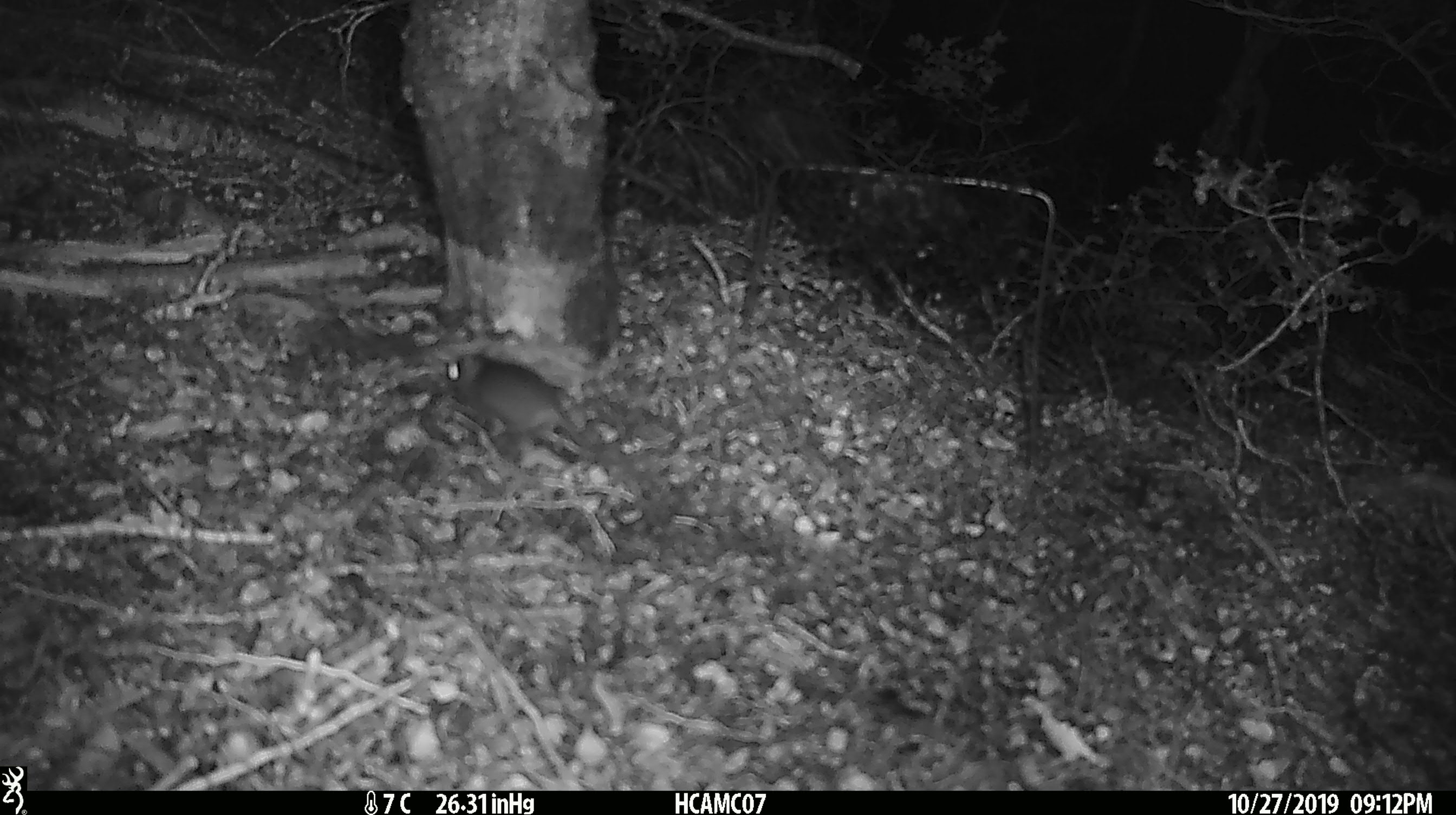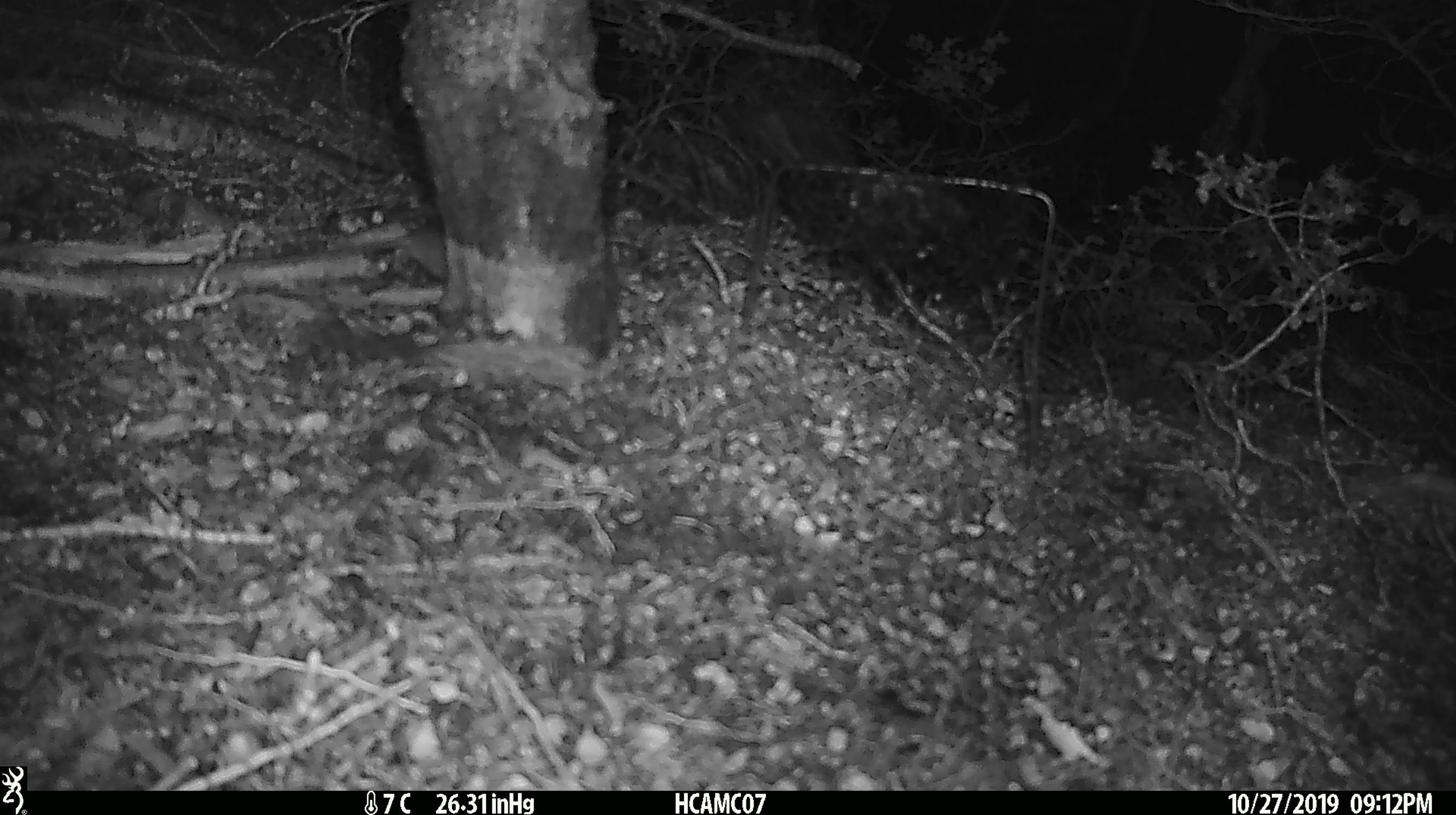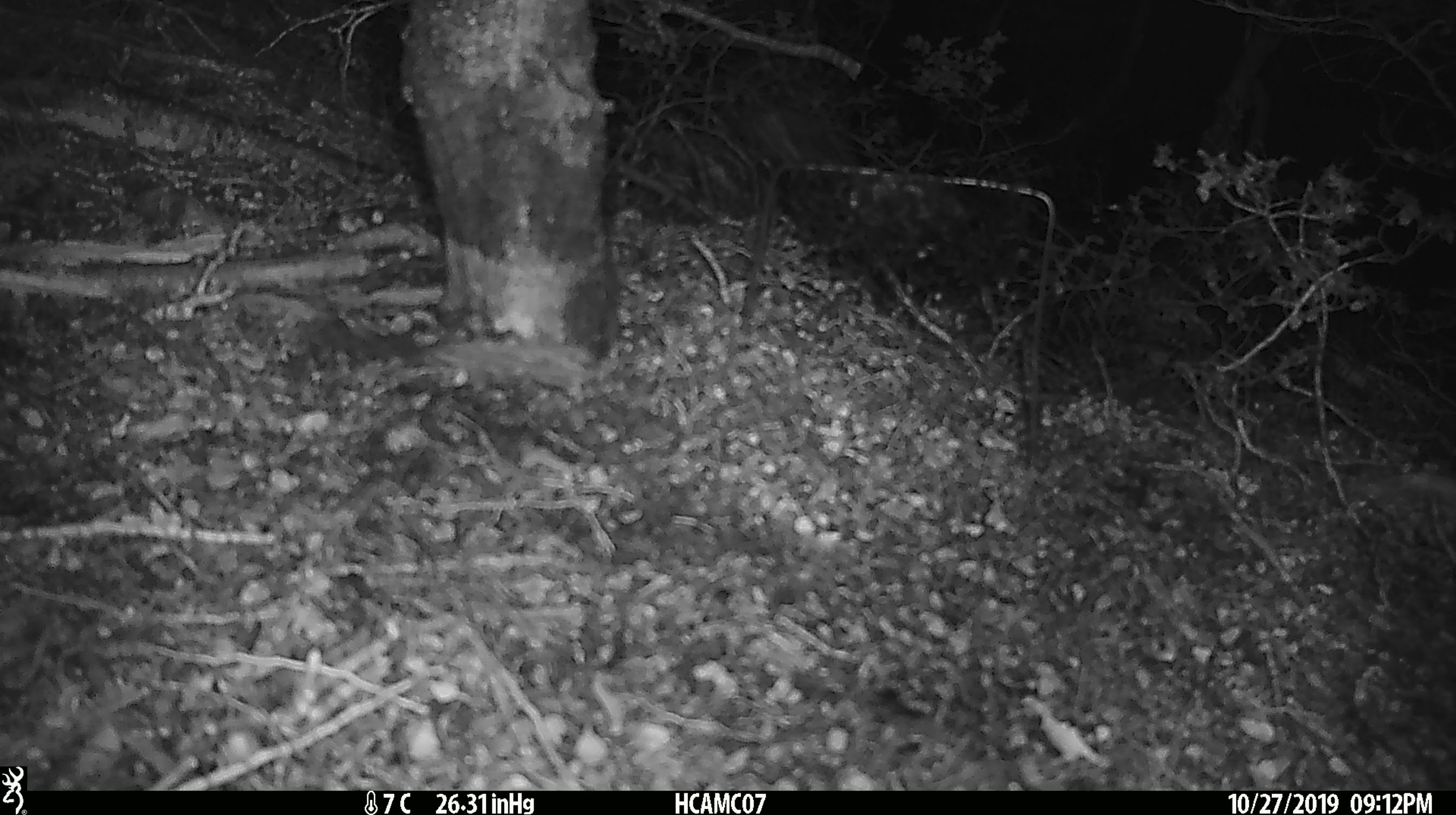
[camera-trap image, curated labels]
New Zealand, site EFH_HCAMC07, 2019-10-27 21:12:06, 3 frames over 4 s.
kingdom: Animalia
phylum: Chordata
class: Mammalia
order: Rodentia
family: Muridae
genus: Mus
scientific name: Mus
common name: mouse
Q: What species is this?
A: Mouse (Mus).